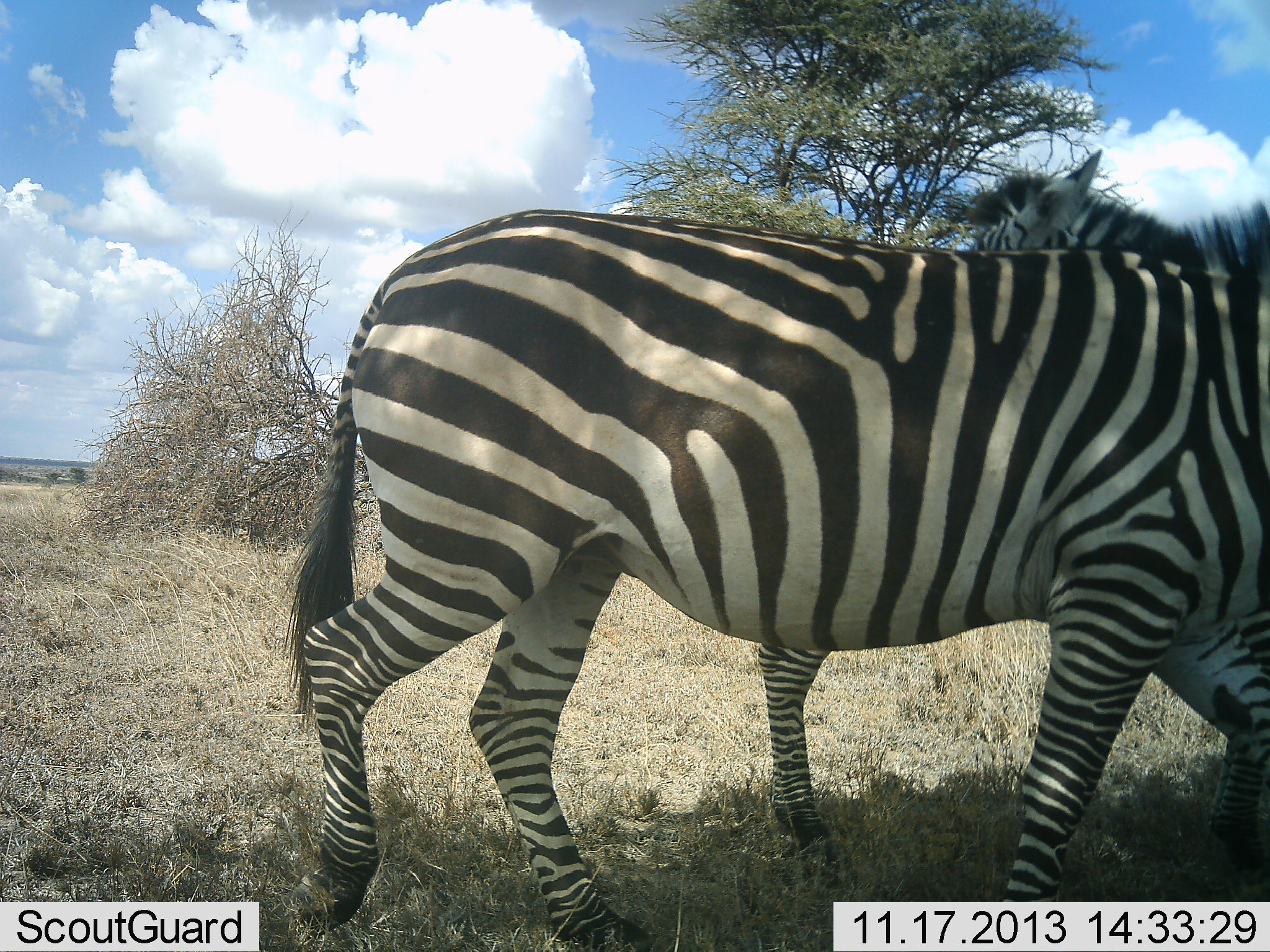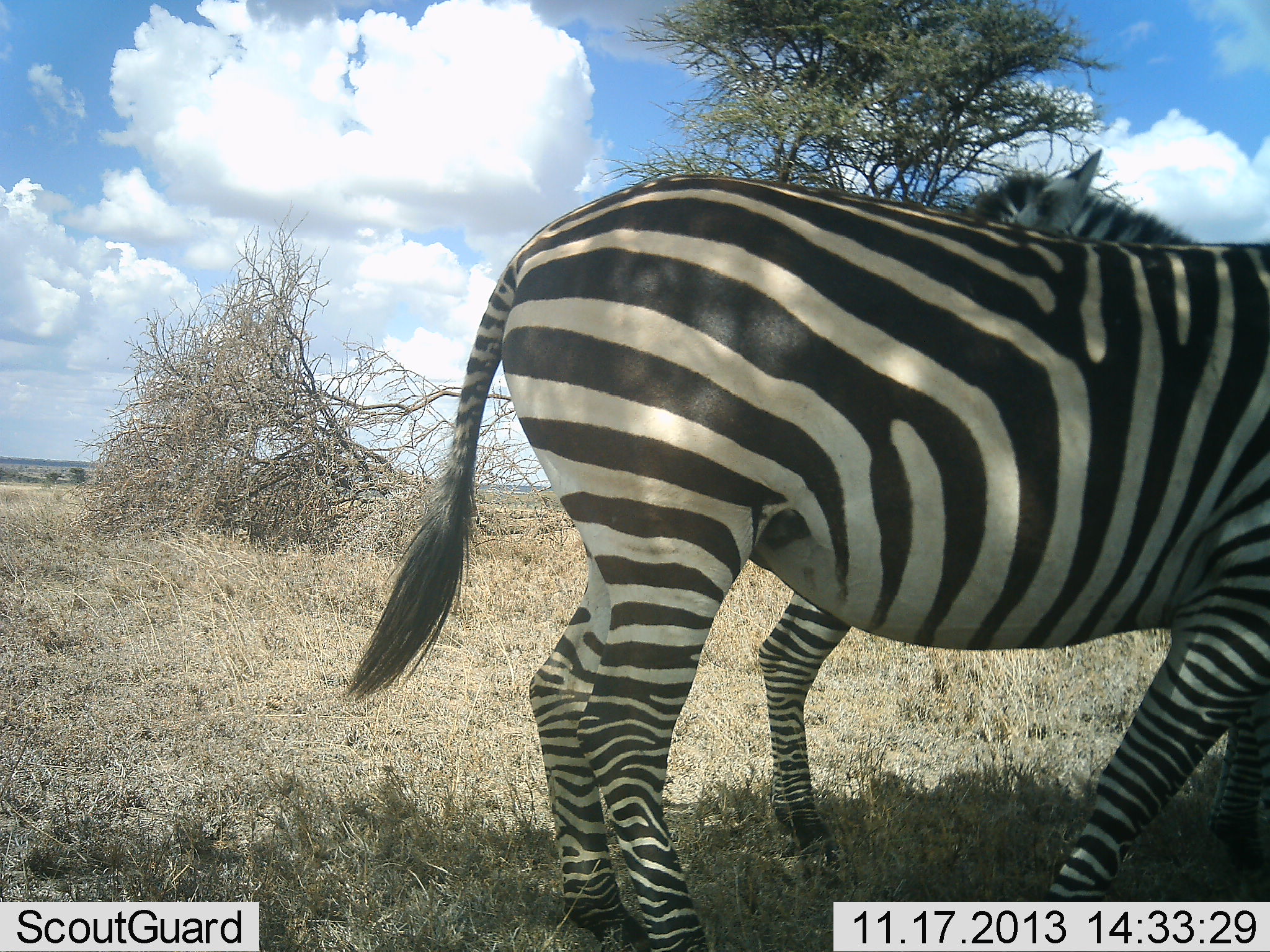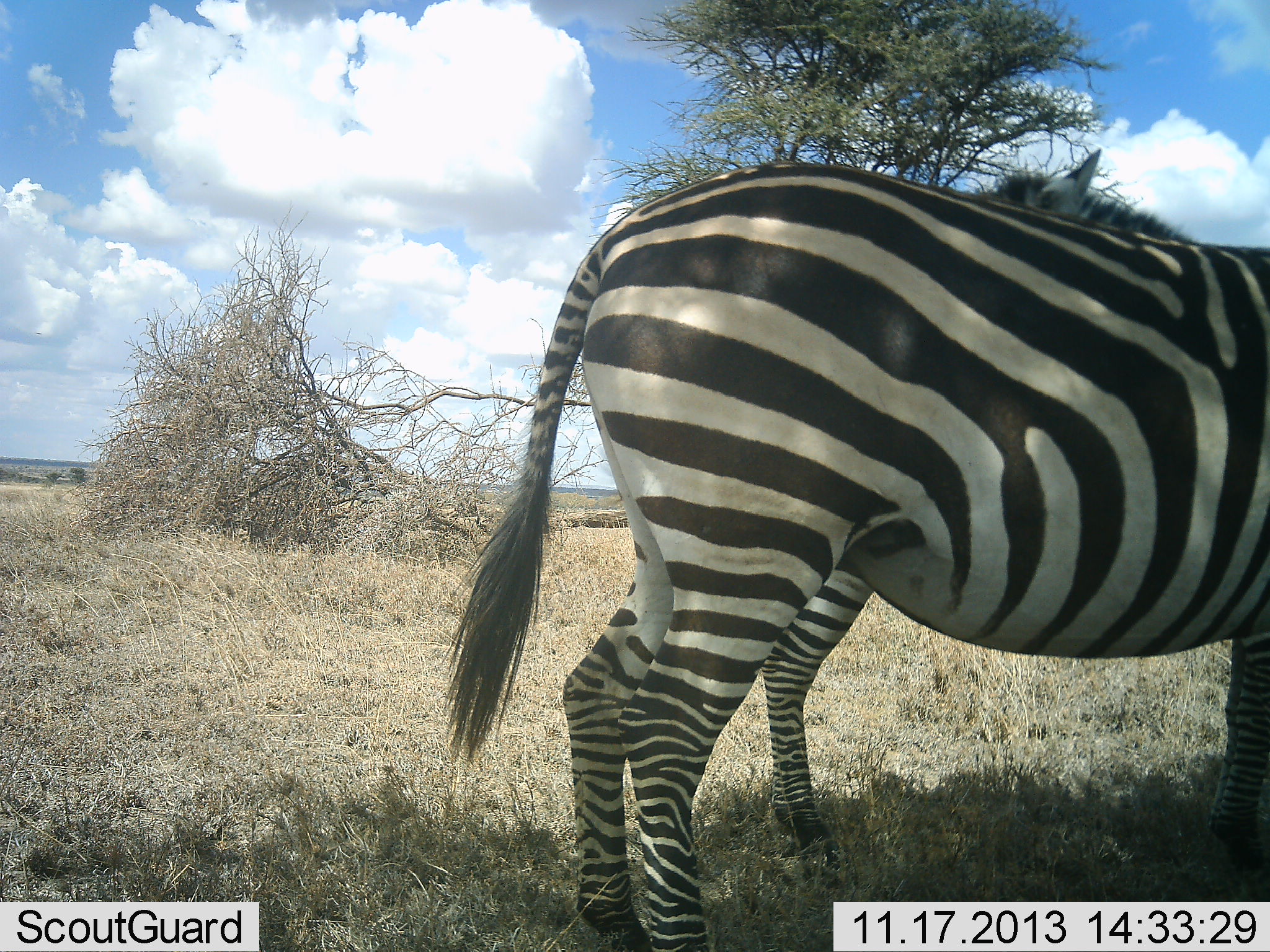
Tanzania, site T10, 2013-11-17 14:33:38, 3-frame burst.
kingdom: Animalia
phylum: Chordata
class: Mammalia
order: Perissodactyla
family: Equidae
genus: Equus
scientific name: Equus quagga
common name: plains zebra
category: zebra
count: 2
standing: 90%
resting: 0%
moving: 63%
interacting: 0%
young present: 0%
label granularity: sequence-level